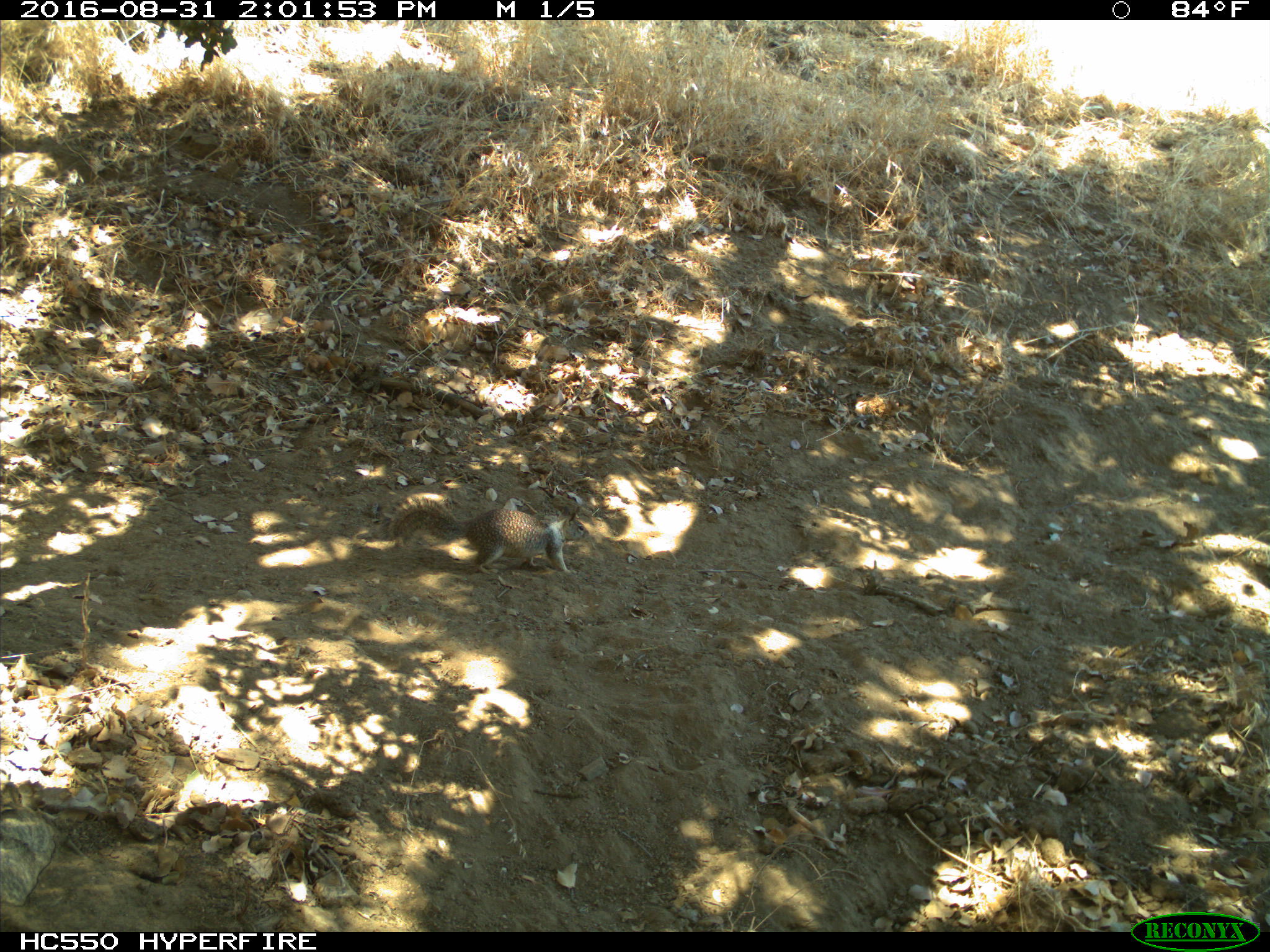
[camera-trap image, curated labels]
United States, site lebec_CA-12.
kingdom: Animalia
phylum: Chordata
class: Mammalia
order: Rodentia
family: Sciuridae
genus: Otospermophilus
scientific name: Otospermophilus beecheyi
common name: california ground squirrel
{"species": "Otospermophilus beecheyi (california ground squirrel)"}